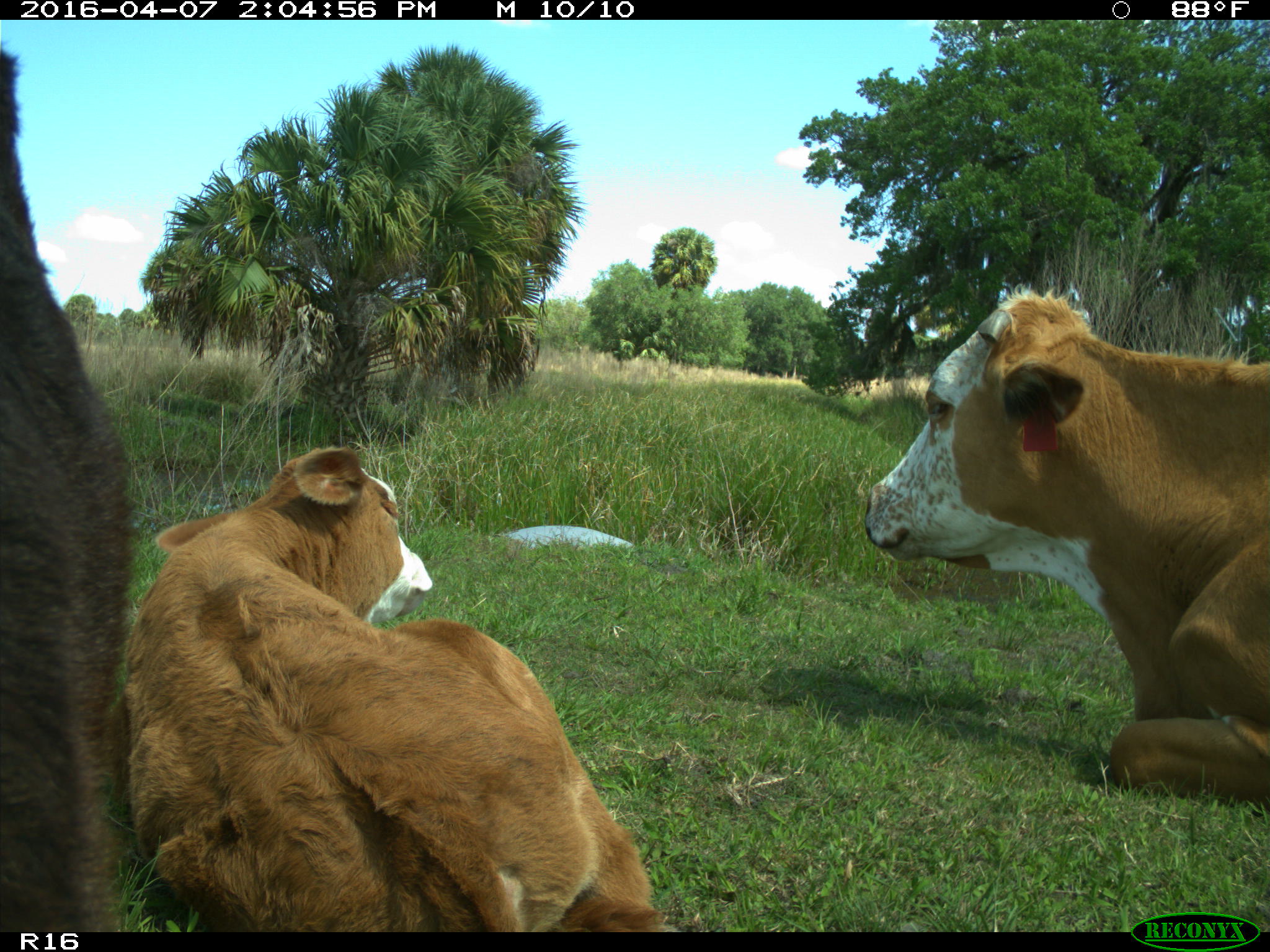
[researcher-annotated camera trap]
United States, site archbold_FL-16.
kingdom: Animalia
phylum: Chordata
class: Mammalia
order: Artiodactyla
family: Bovidae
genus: Bos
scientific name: Bos taurus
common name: domestic cow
Bos taurus (domestic cow).